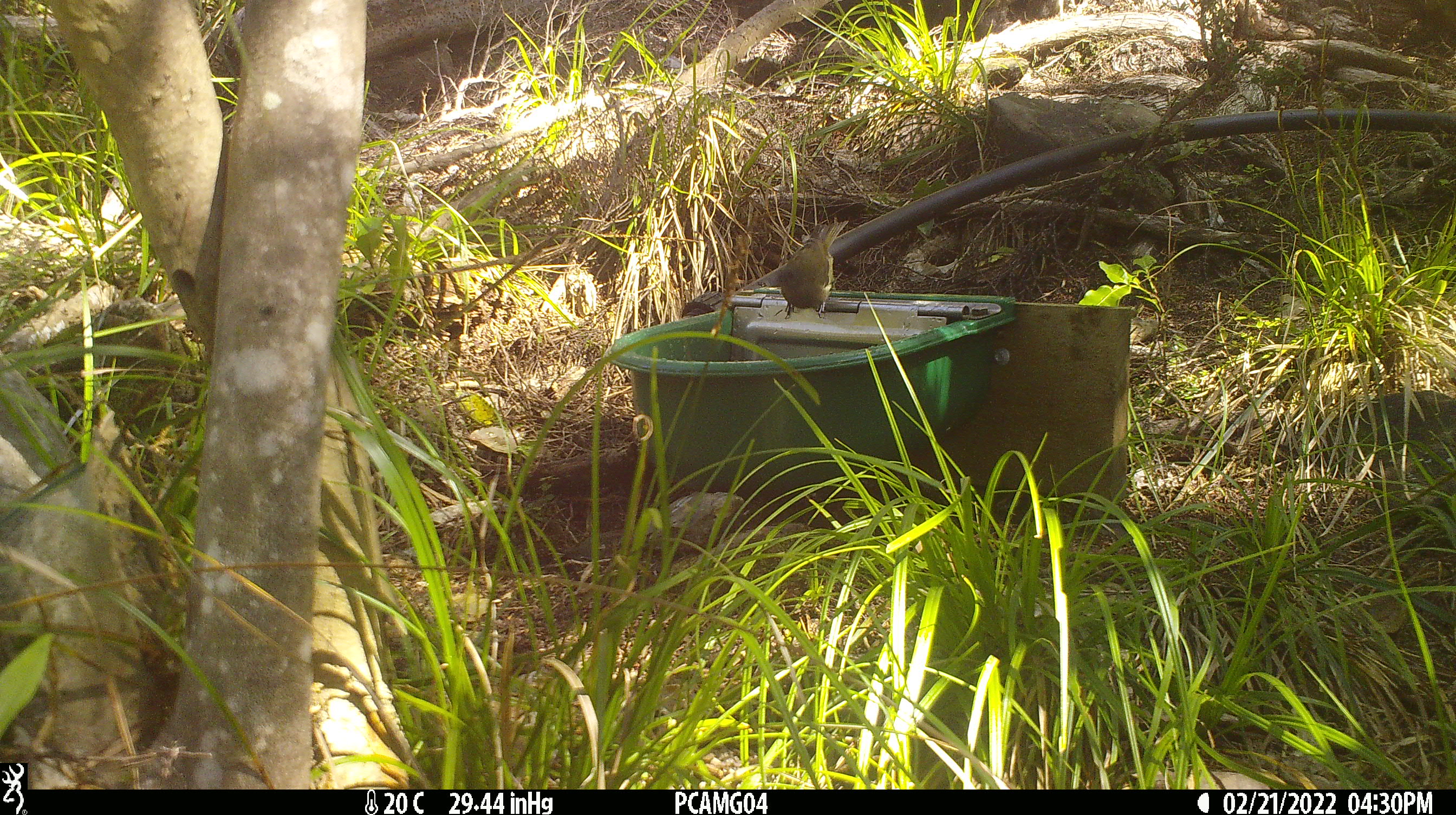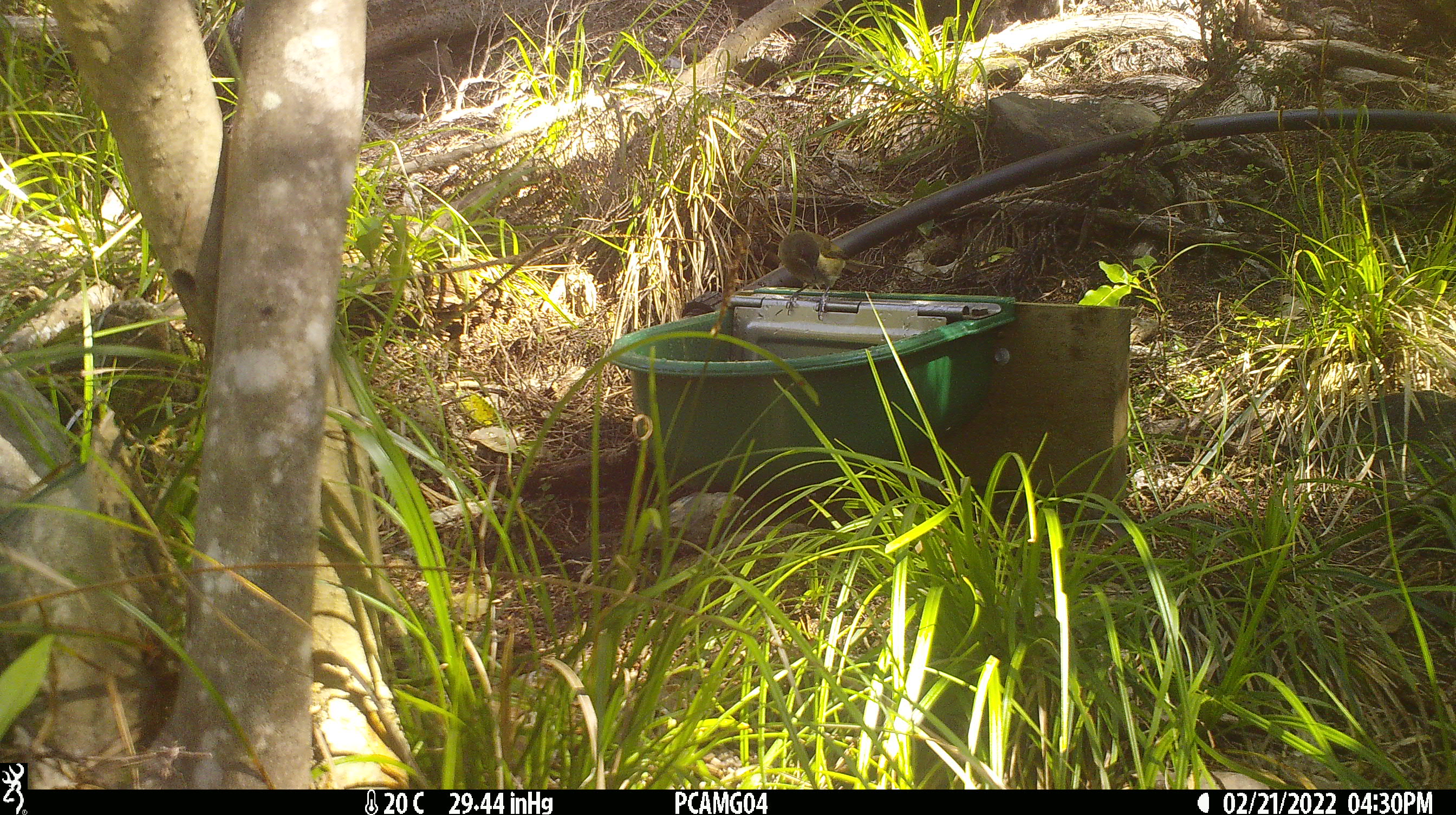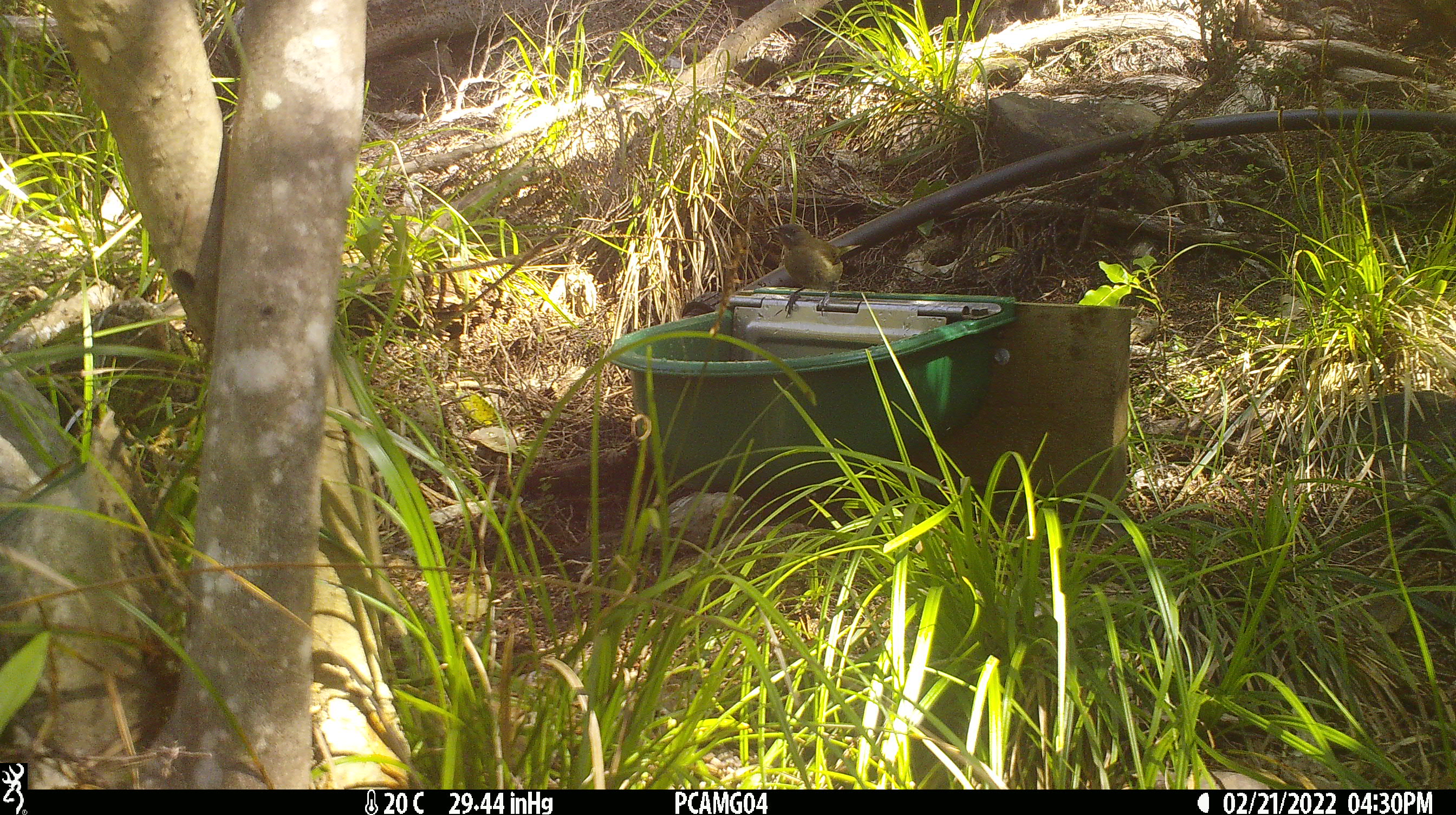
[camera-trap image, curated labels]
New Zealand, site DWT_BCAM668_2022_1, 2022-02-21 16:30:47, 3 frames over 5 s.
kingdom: Animalia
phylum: Chordata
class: Aves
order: Passeriformes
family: Meliphagidae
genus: Anthornis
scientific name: Anthornis melanura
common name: new zealand bellbird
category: bellbird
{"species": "bellbird (new zealand bellbird) (Anthornis melanura)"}